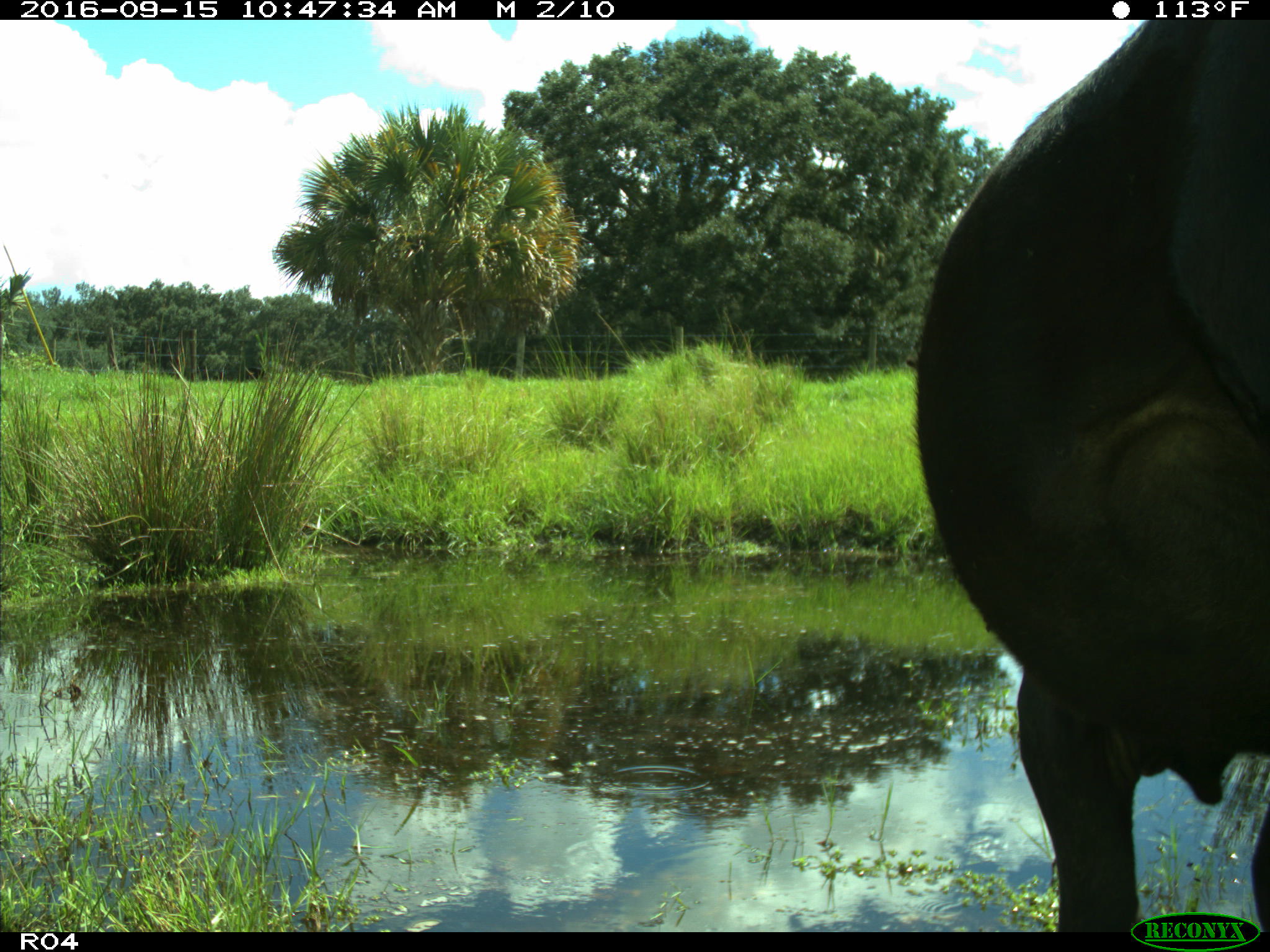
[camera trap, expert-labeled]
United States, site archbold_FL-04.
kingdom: Animalia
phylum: Chordata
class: Mammalia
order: Artiodactyla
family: Bovidae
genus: Bos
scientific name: Bos taurus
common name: domestic cow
Bos taurus (domestic cow).